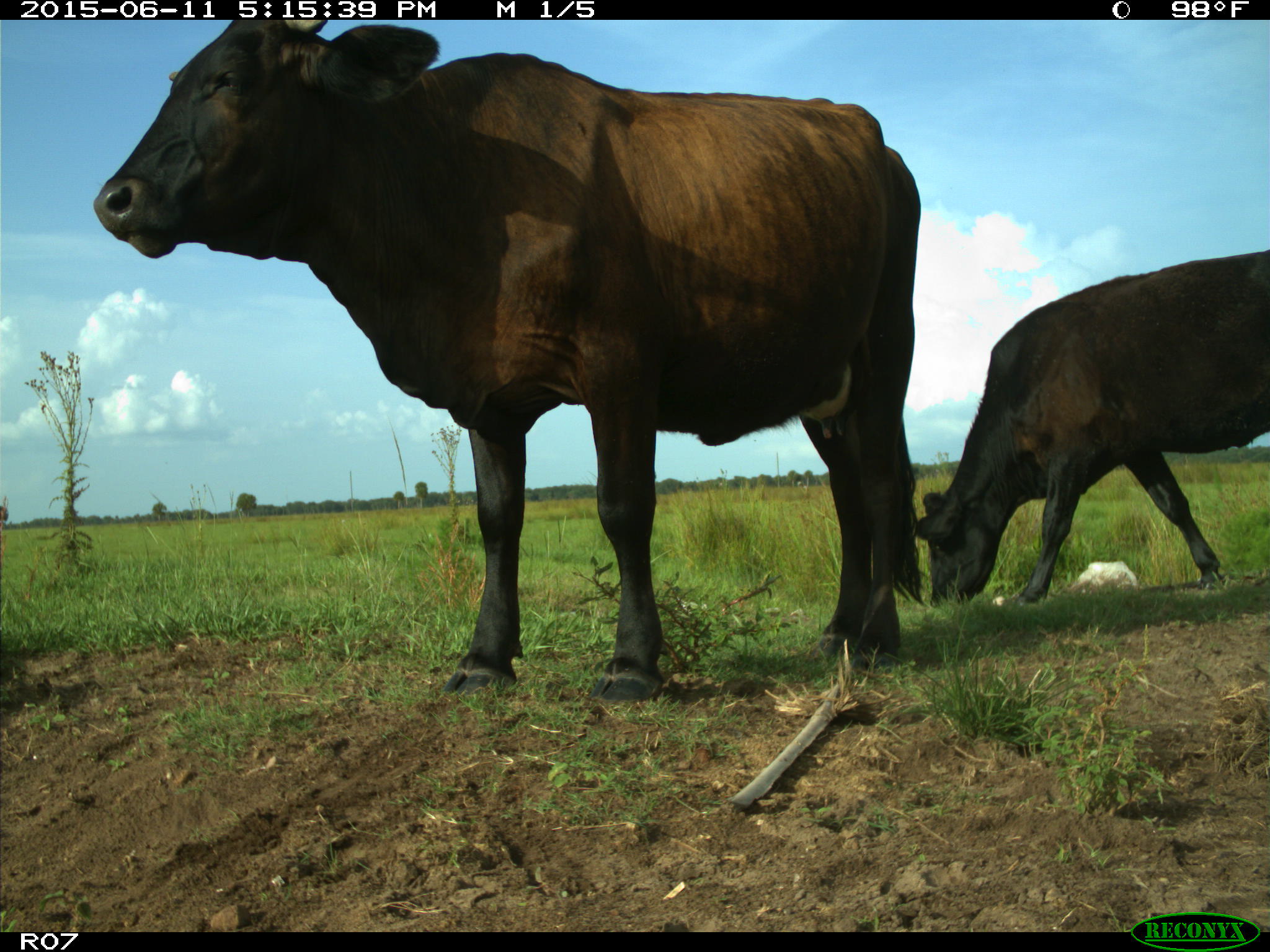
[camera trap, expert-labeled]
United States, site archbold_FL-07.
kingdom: Animalia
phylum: Chordata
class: Mammalia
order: Artiodactyla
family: Bovidae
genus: Bos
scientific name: Bos taurus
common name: domestic cow